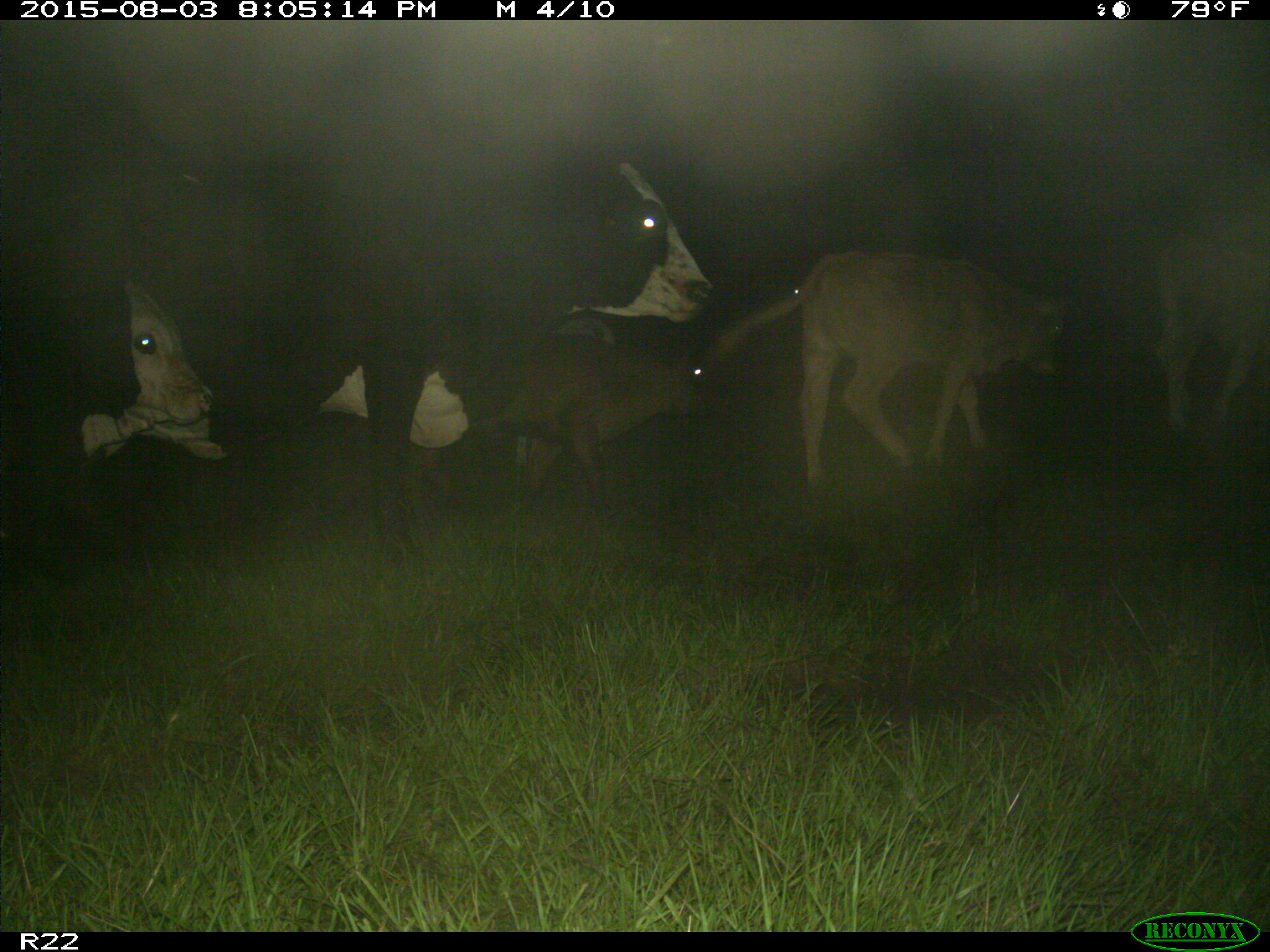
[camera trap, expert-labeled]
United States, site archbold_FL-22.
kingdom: Animalia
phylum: Chordata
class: Mammalia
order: Artiodactyla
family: Bovidae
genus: Bos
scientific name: Bos taurus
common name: domestic cow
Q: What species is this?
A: Bos taurus (domestic cow).